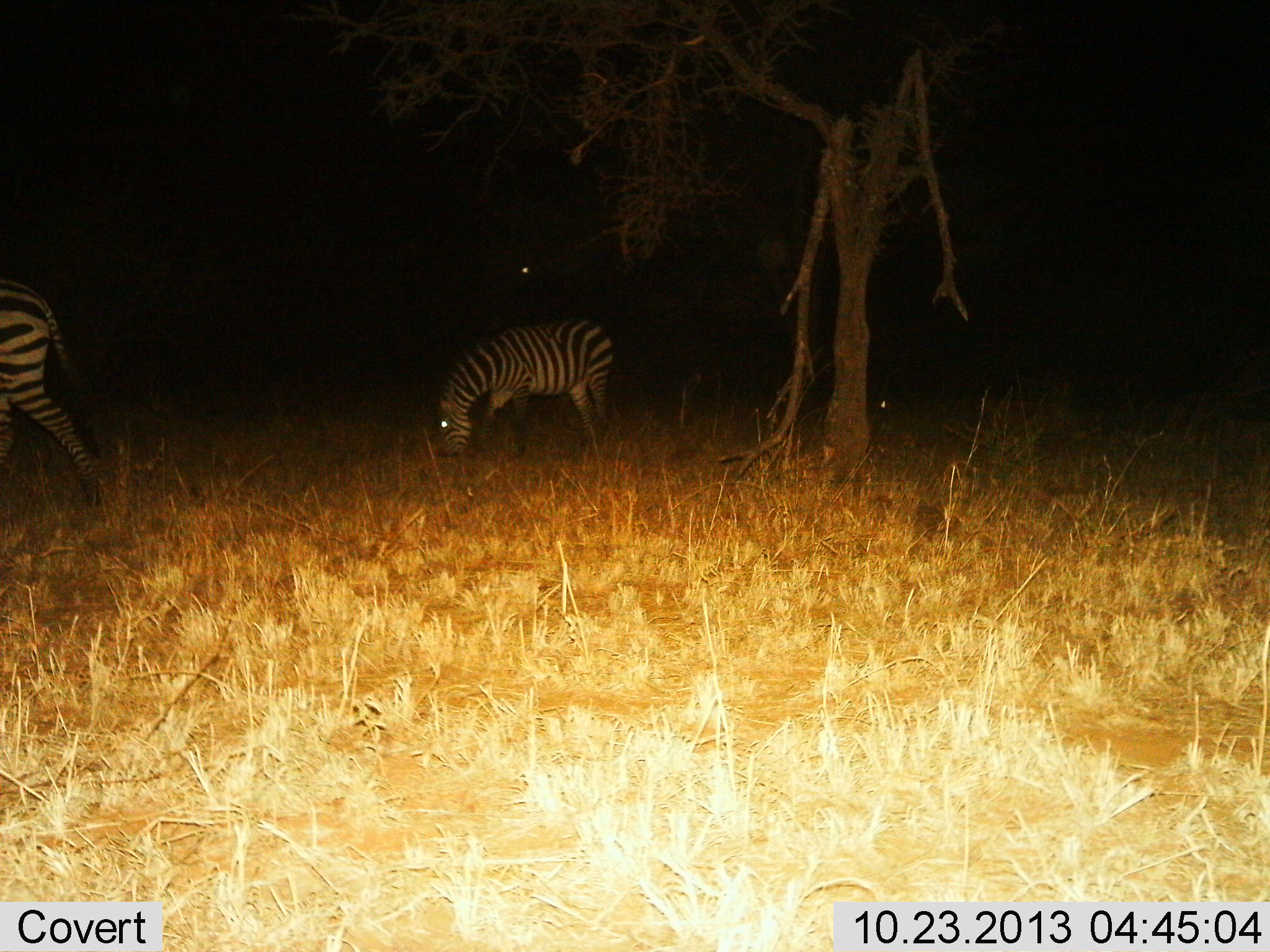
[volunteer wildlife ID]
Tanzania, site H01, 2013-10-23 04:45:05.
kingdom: Animalia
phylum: Chordata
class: Mammalia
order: Perissodactyla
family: Equidae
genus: Equus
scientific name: Equus quagga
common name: plains zebra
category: zebra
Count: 2.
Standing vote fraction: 0%.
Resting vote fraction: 0%.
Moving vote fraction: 60%.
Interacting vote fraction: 0%.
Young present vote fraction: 0%.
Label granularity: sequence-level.